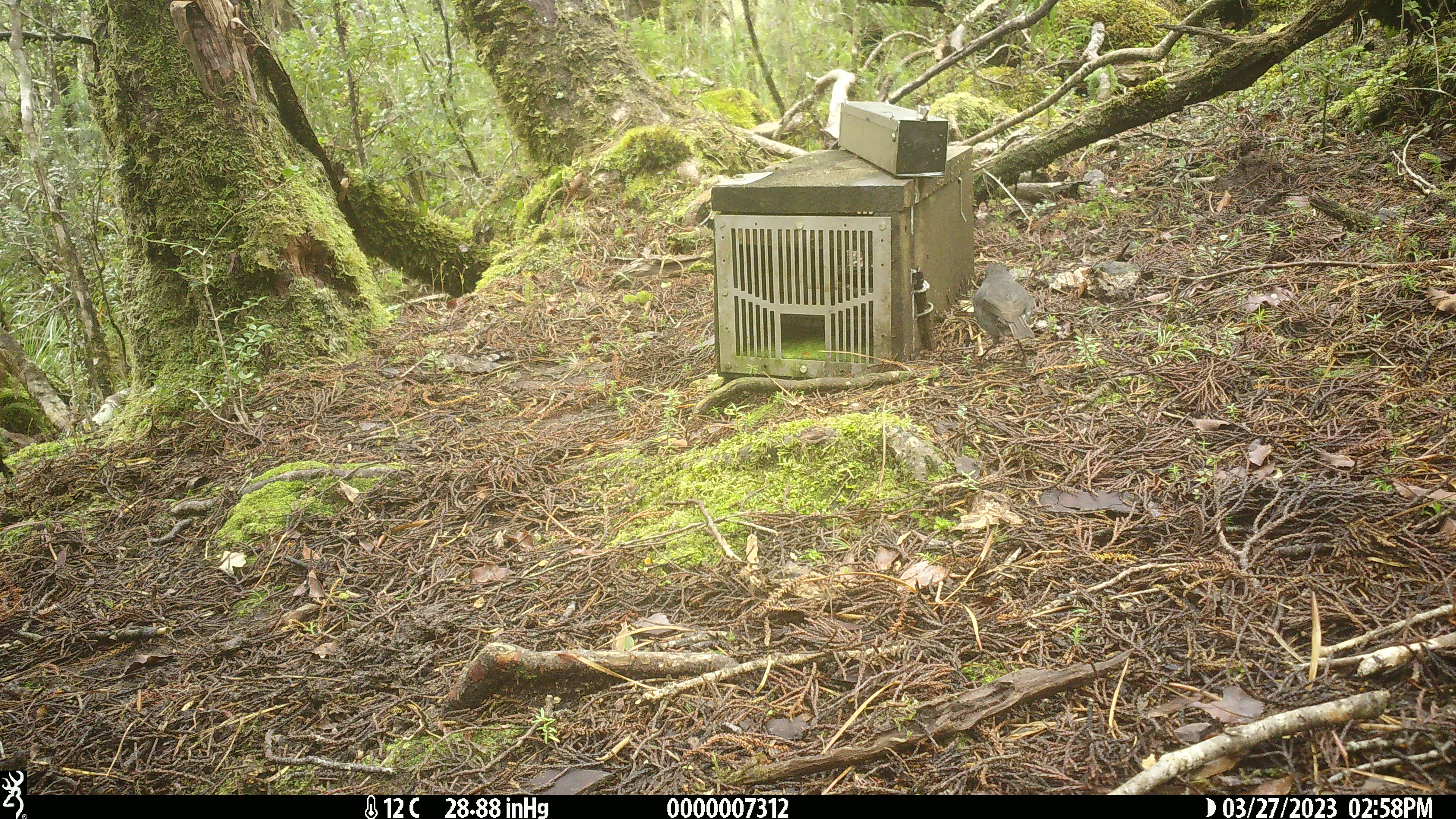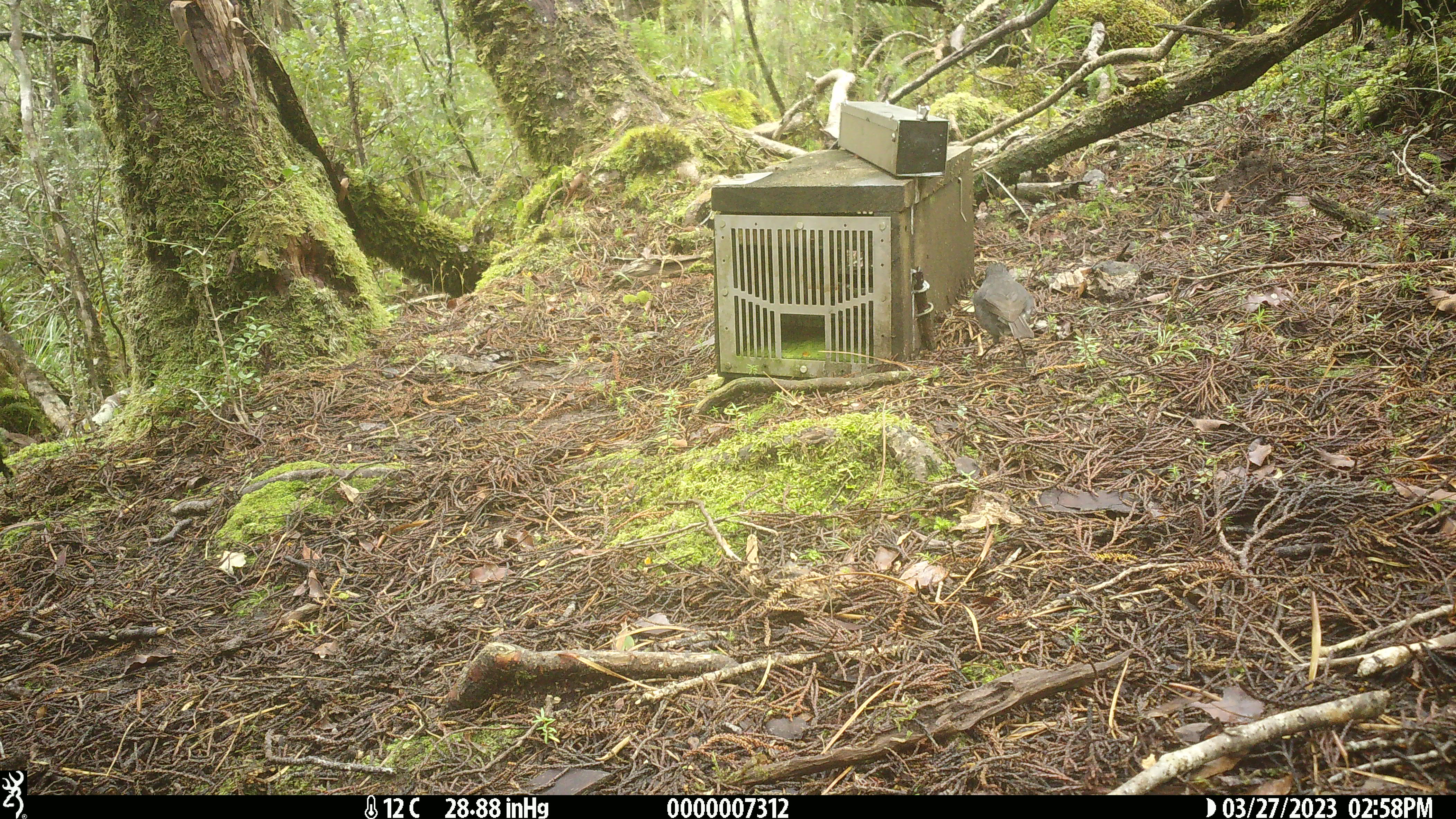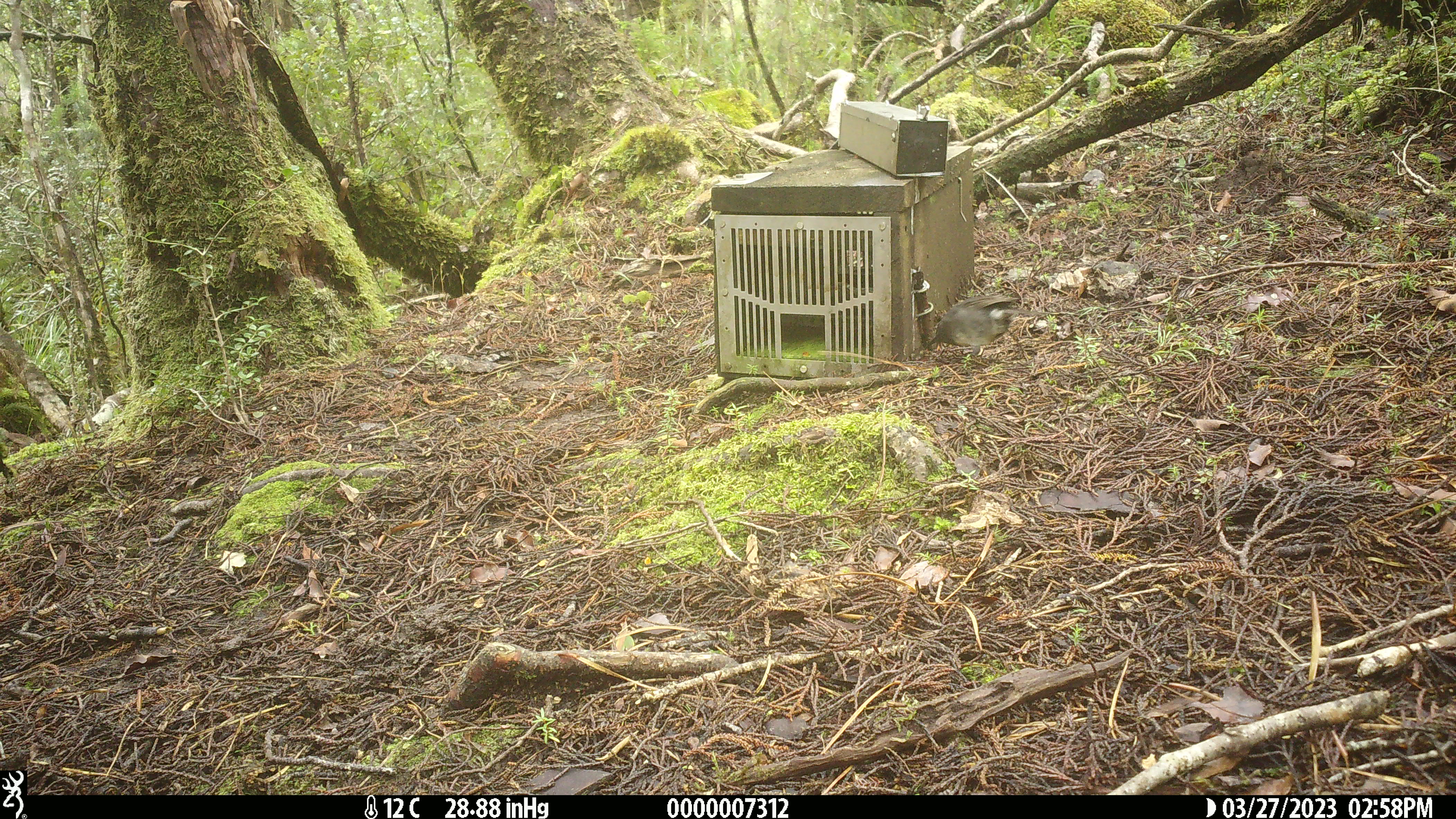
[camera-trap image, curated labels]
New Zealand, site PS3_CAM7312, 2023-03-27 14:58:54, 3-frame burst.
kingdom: Animalia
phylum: Chordata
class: Aves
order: Passeriformes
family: Petroicidae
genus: Petroica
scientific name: Petroica australis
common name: new zealand robin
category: robin